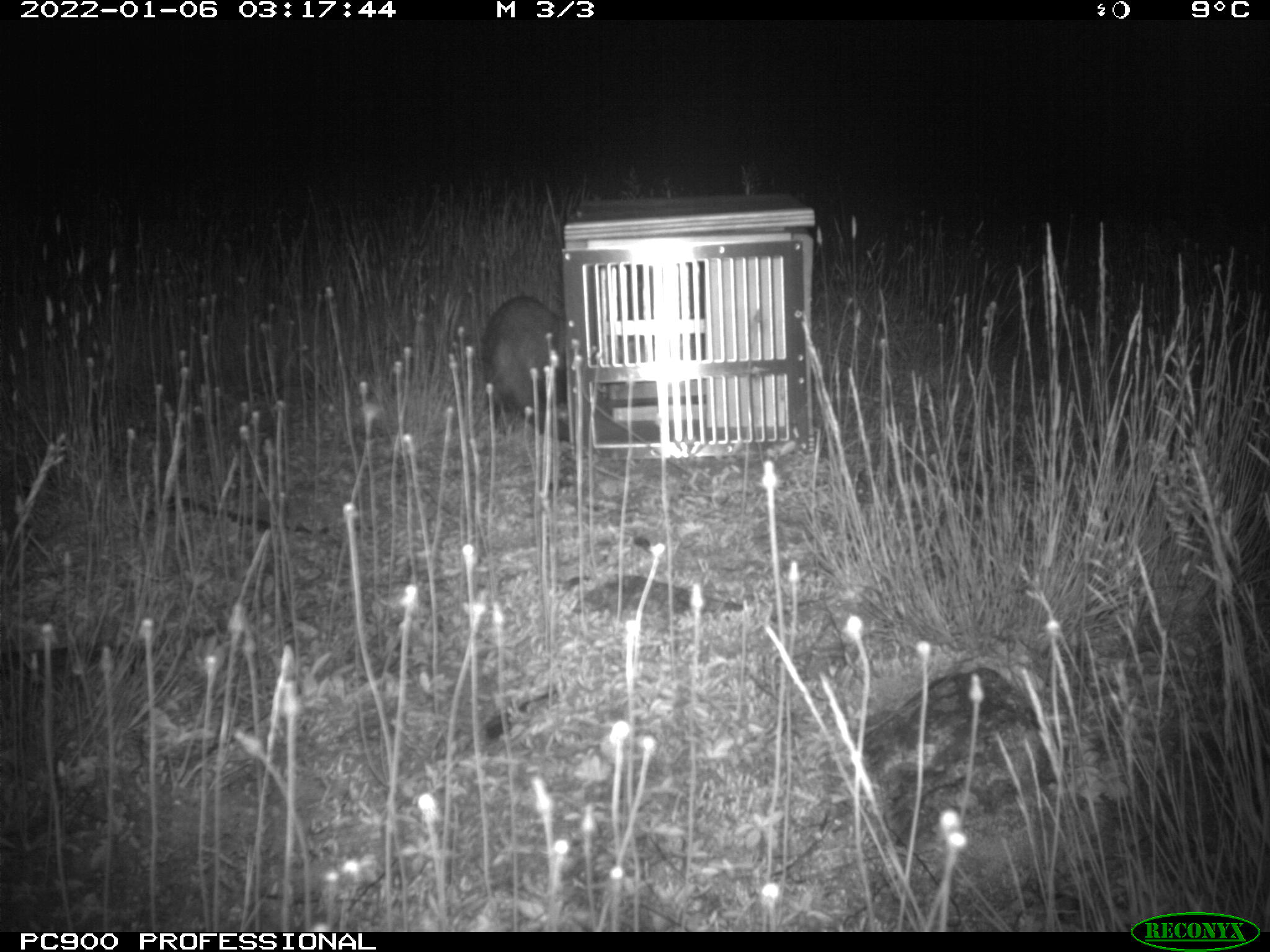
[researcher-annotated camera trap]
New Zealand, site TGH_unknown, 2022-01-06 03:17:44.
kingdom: Animalia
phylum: Chordata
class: Mammalia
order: Carnivora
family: Mustelidae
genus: Mustela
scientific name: Mustela furo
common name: ferret